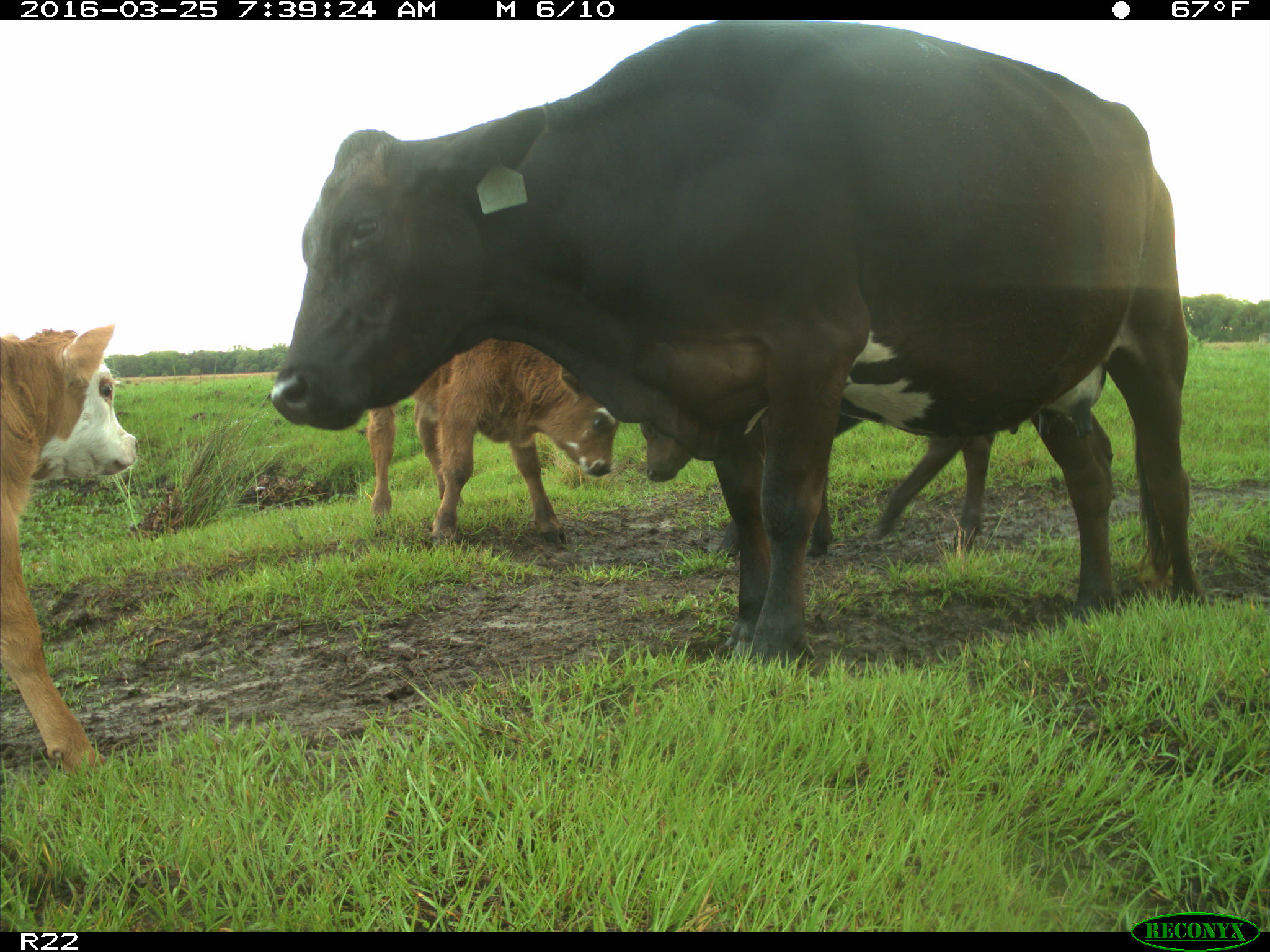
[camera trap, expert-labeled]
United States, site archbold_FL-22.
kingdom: Animalia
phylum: Chordata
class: Mammalia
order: Artiodactyla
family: Bovidae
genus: Bos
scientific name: Bos taurus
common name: domestic cow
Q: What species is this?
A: Bos taurus (domestic cow).